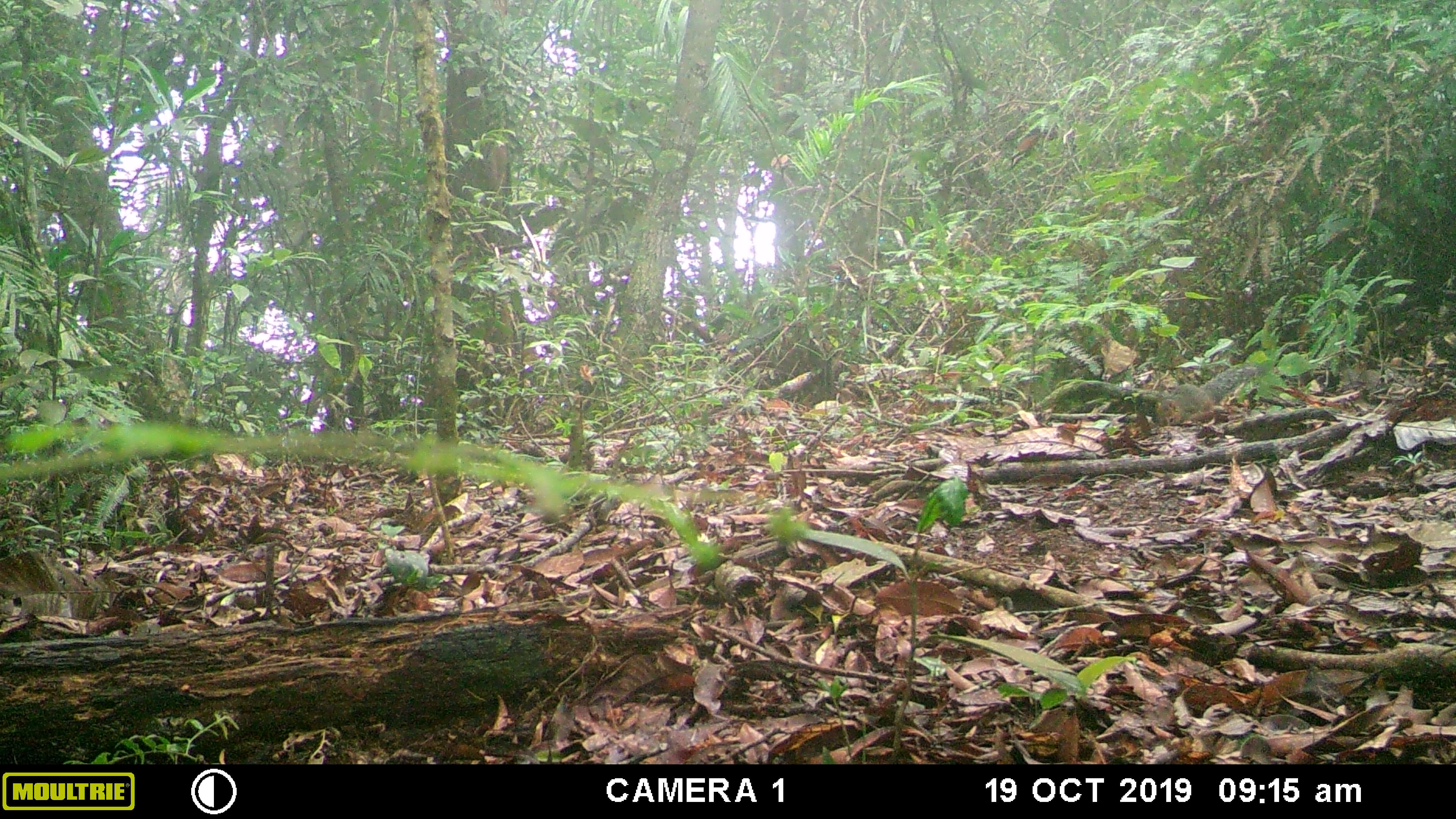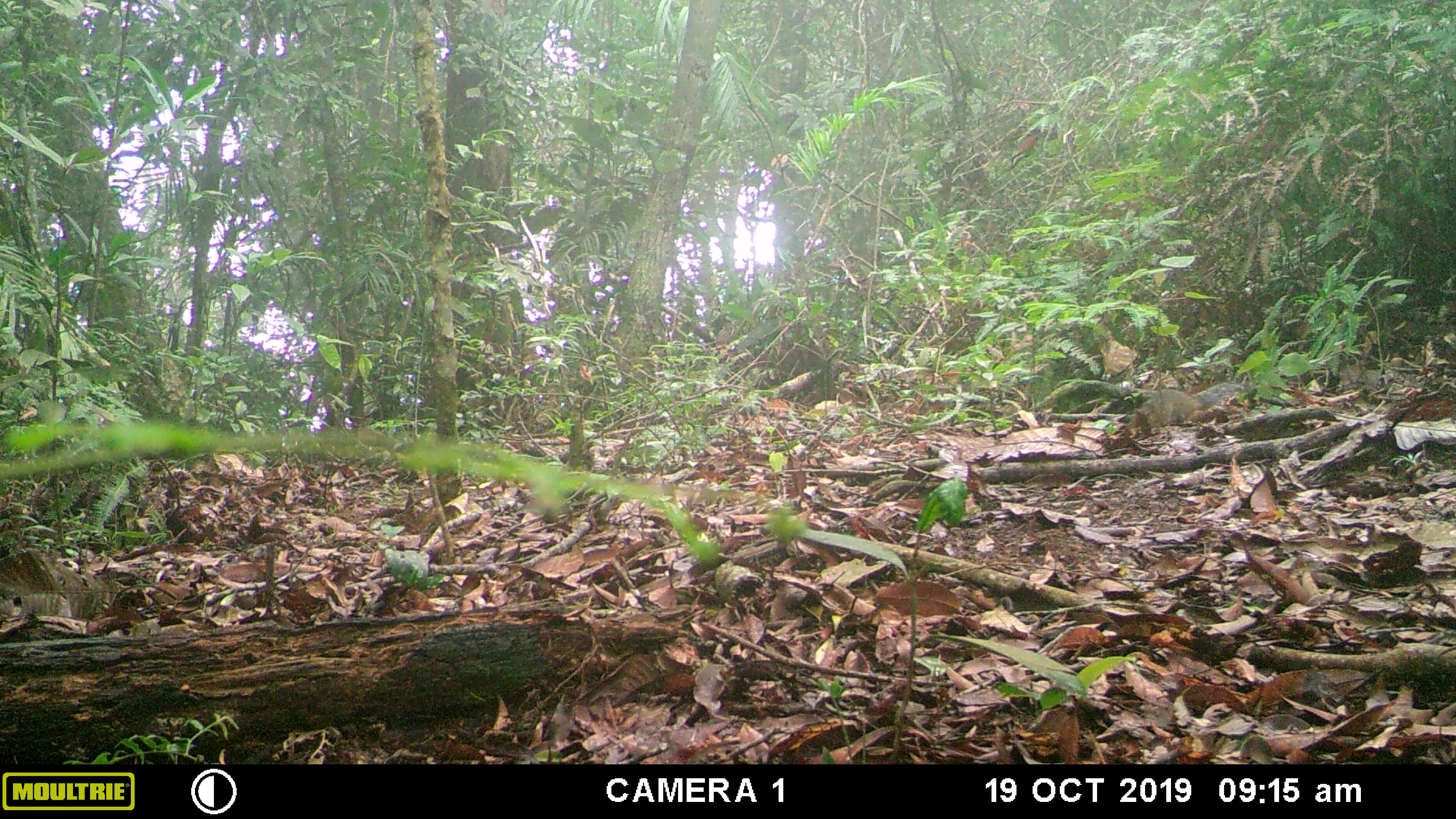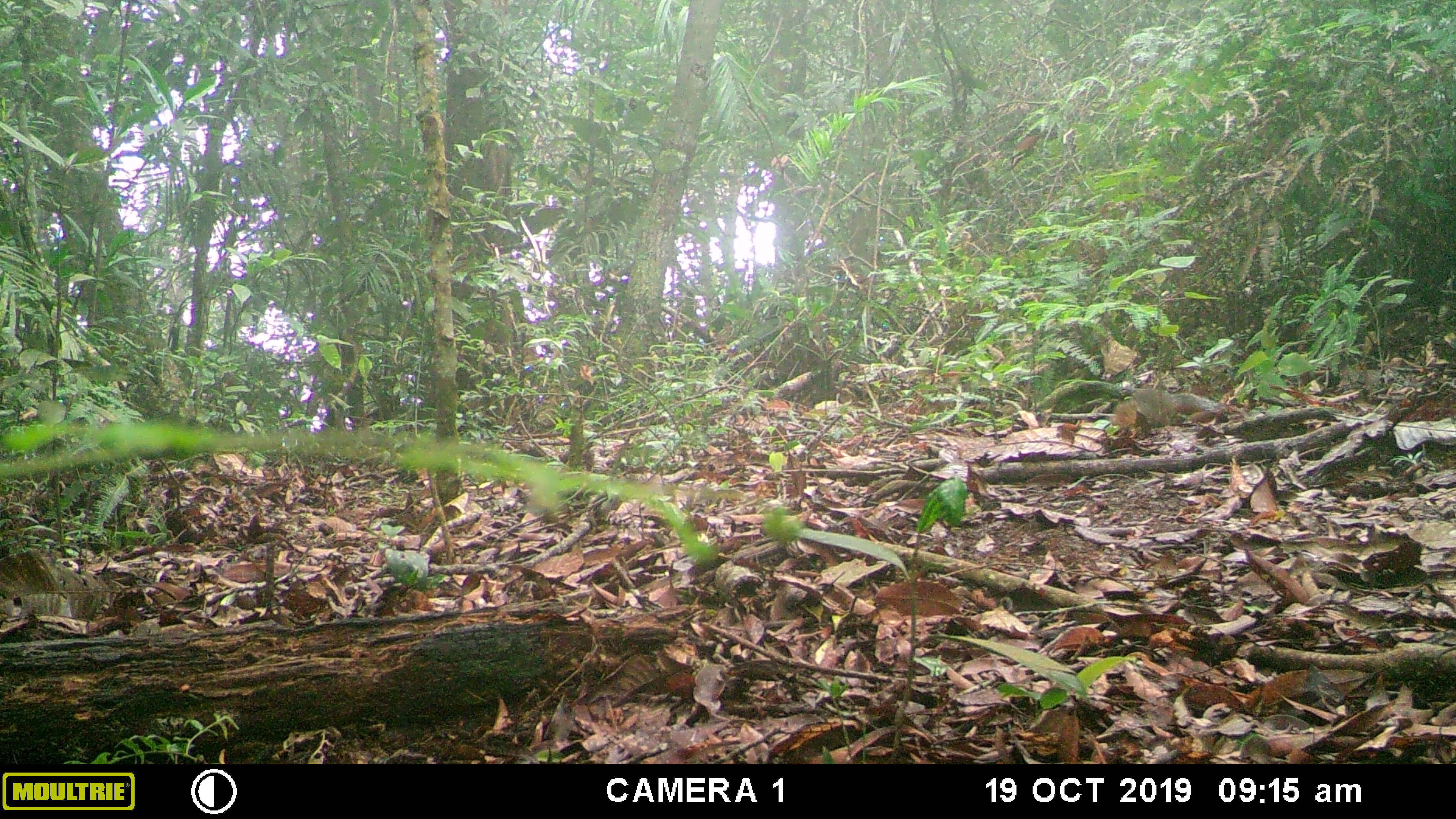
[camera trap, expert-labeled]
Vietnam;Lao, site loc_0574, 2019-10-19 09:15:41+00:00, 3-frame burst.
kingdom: Animalia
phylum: Chordata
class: Mammalia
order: Rodentia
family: Sciuridae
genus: Dremomys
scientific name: Dremomys rufigenis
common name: red-cheeked squirrel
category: red cheeked squirrel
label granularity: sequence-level